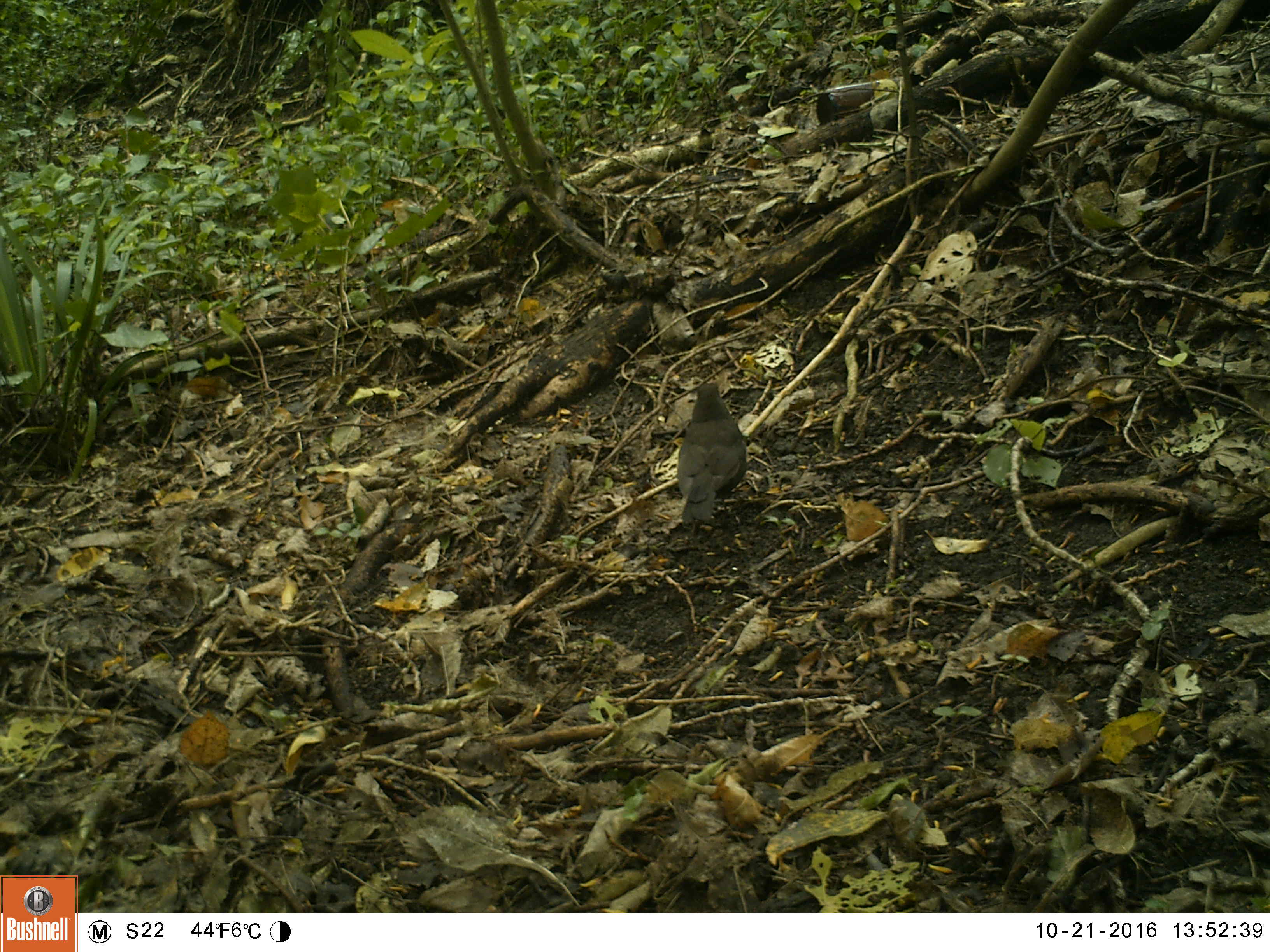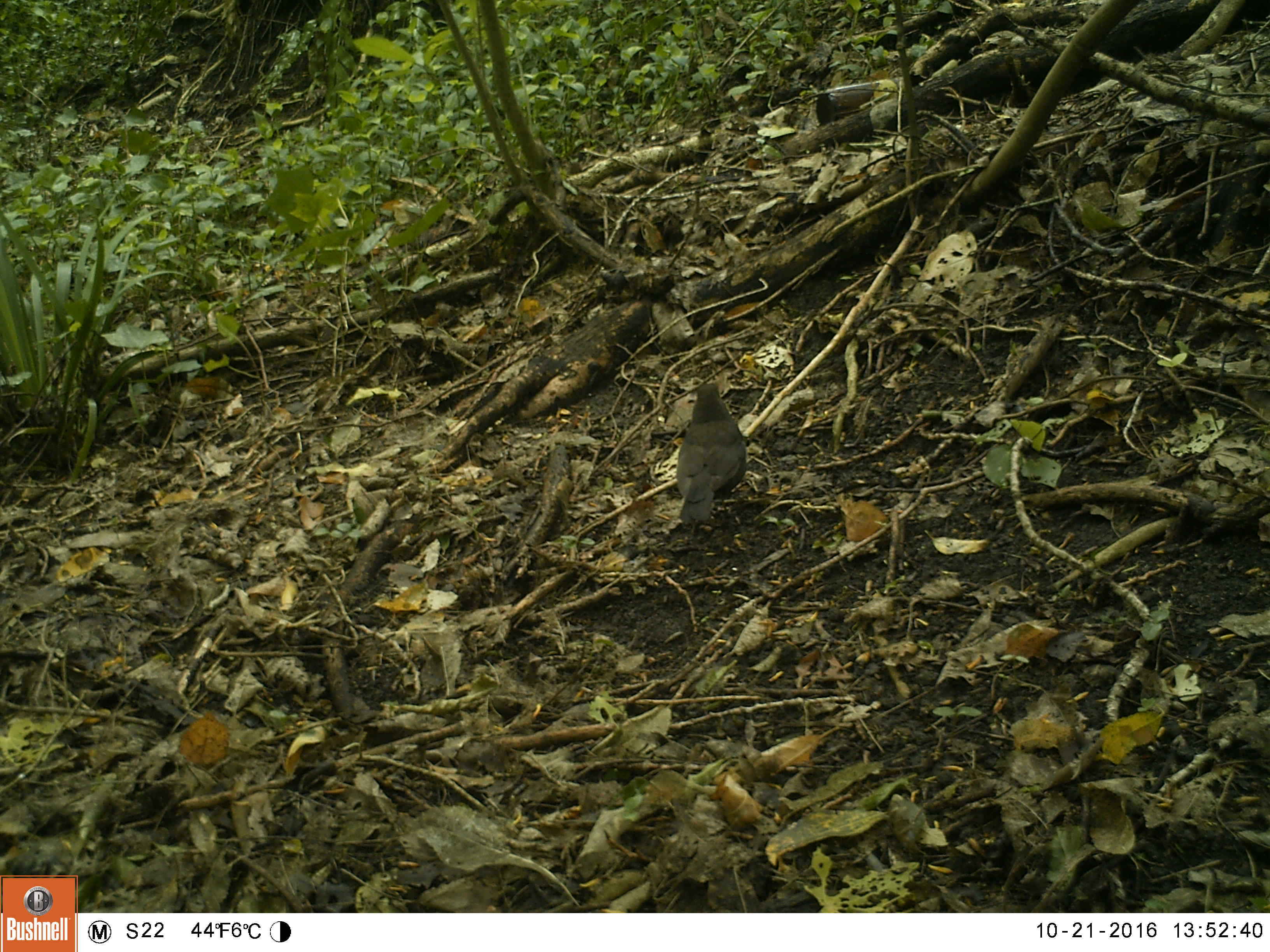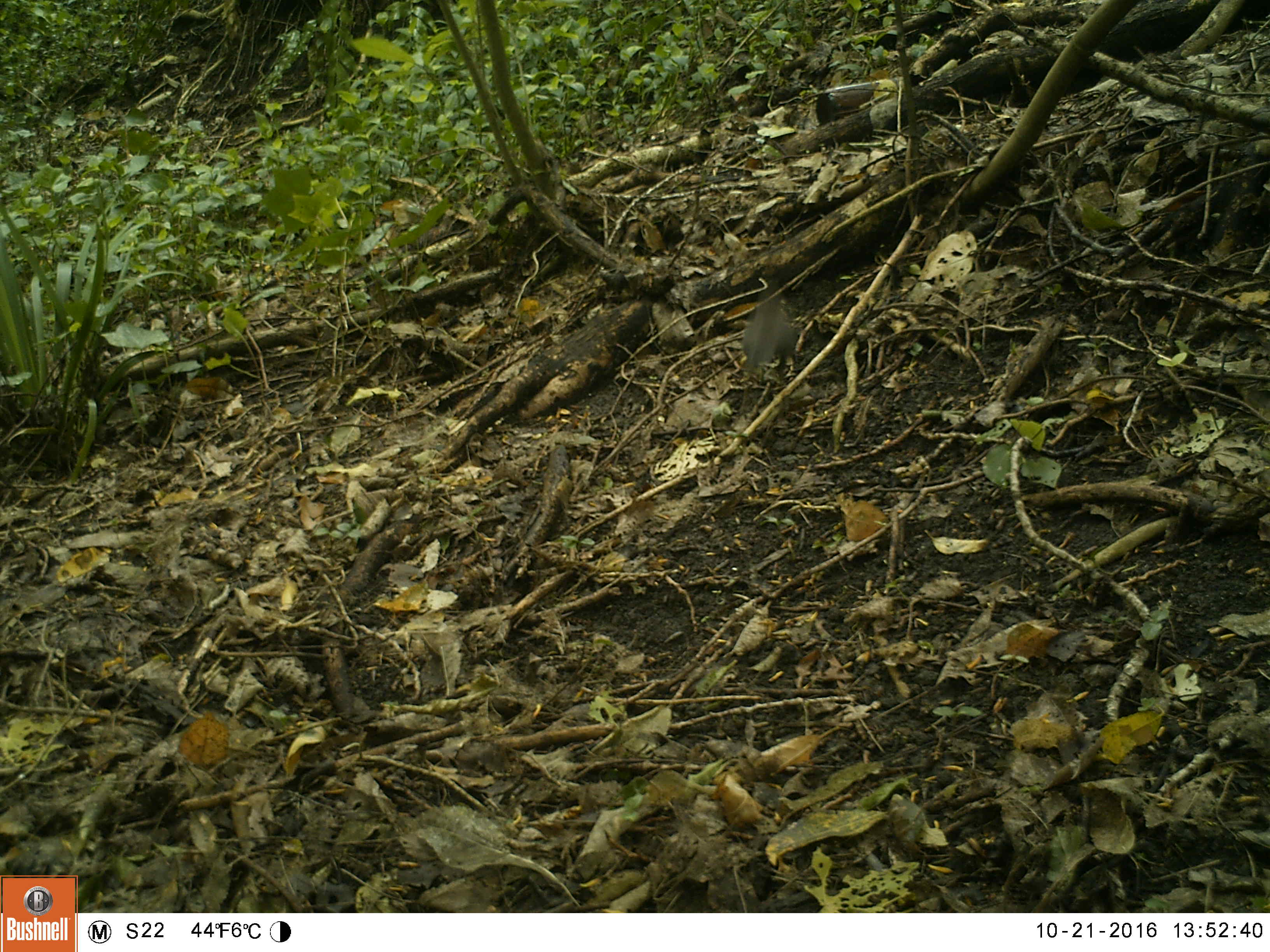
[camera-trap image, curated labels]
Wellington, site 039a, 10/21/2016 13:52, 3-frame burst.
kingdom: Animalia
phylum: Chordata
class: Aves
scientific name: Aves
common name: bird